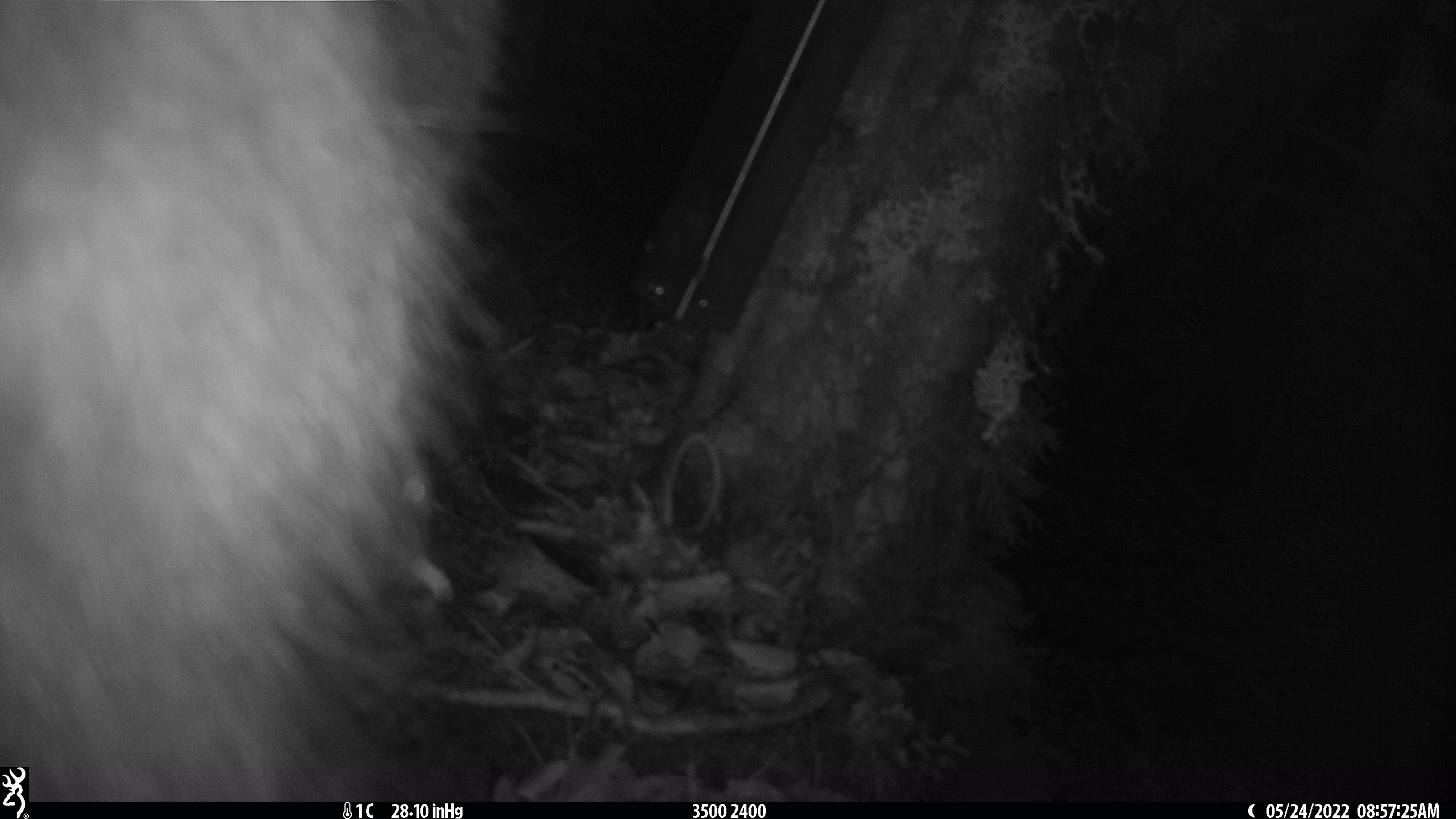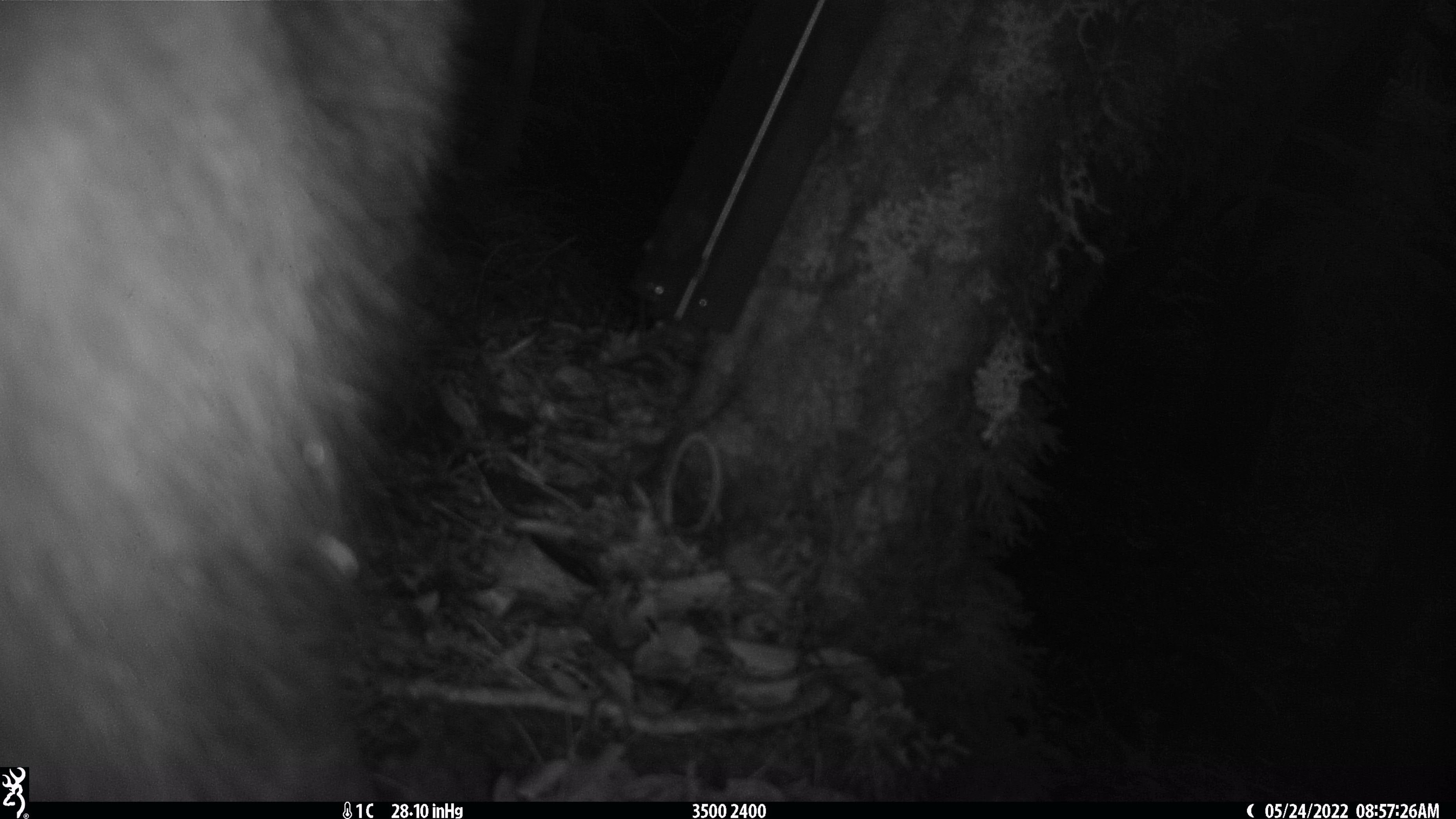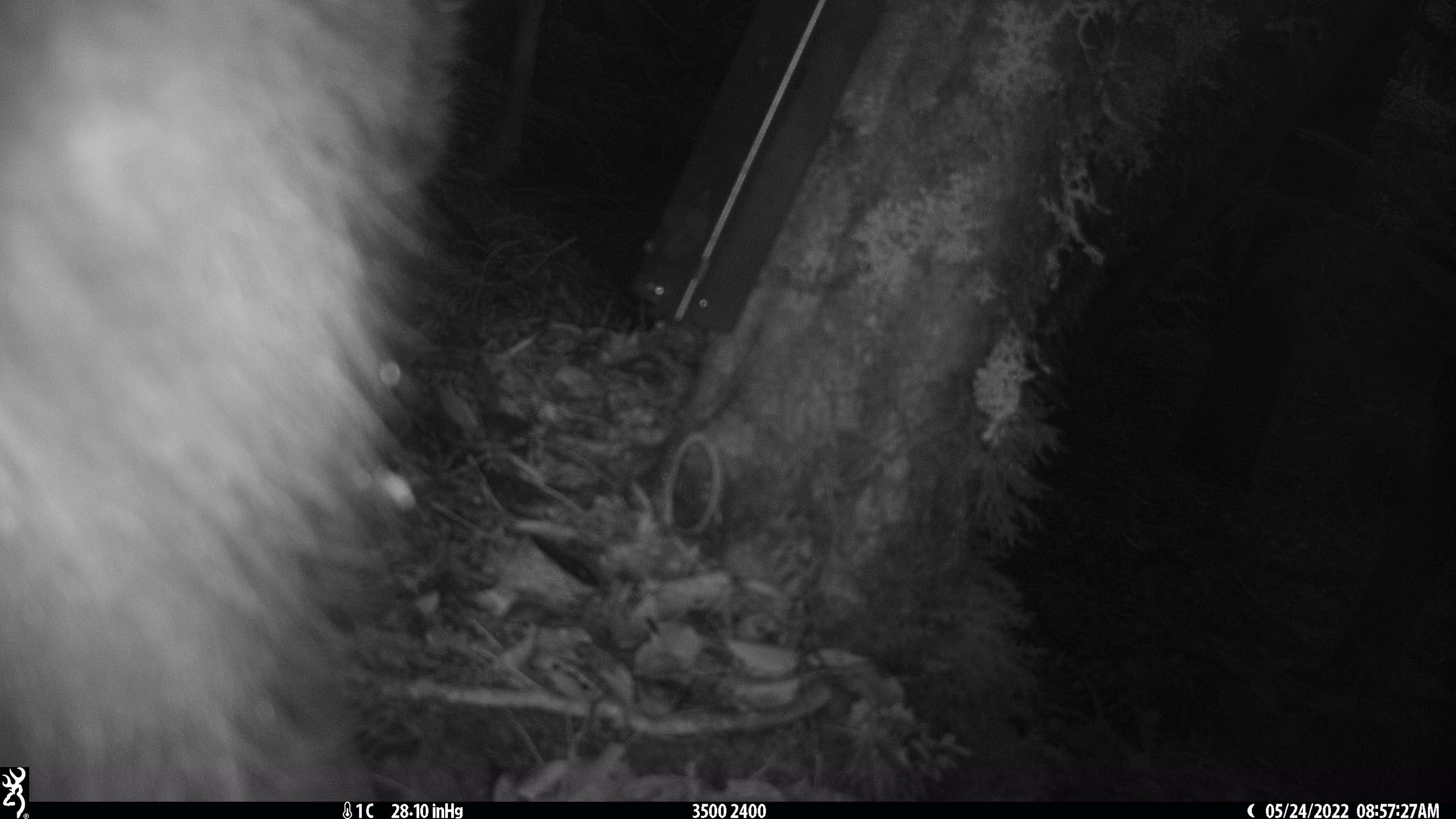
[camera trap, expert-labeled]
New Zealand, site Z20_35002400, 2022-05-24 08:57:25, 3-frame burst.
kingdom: Animalia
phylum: Chordata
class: Mammalia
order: Artiodactyla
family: Bovidae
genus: Rupicapra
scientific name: Rupicapra rupicapra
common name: alpine chamois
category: chamois